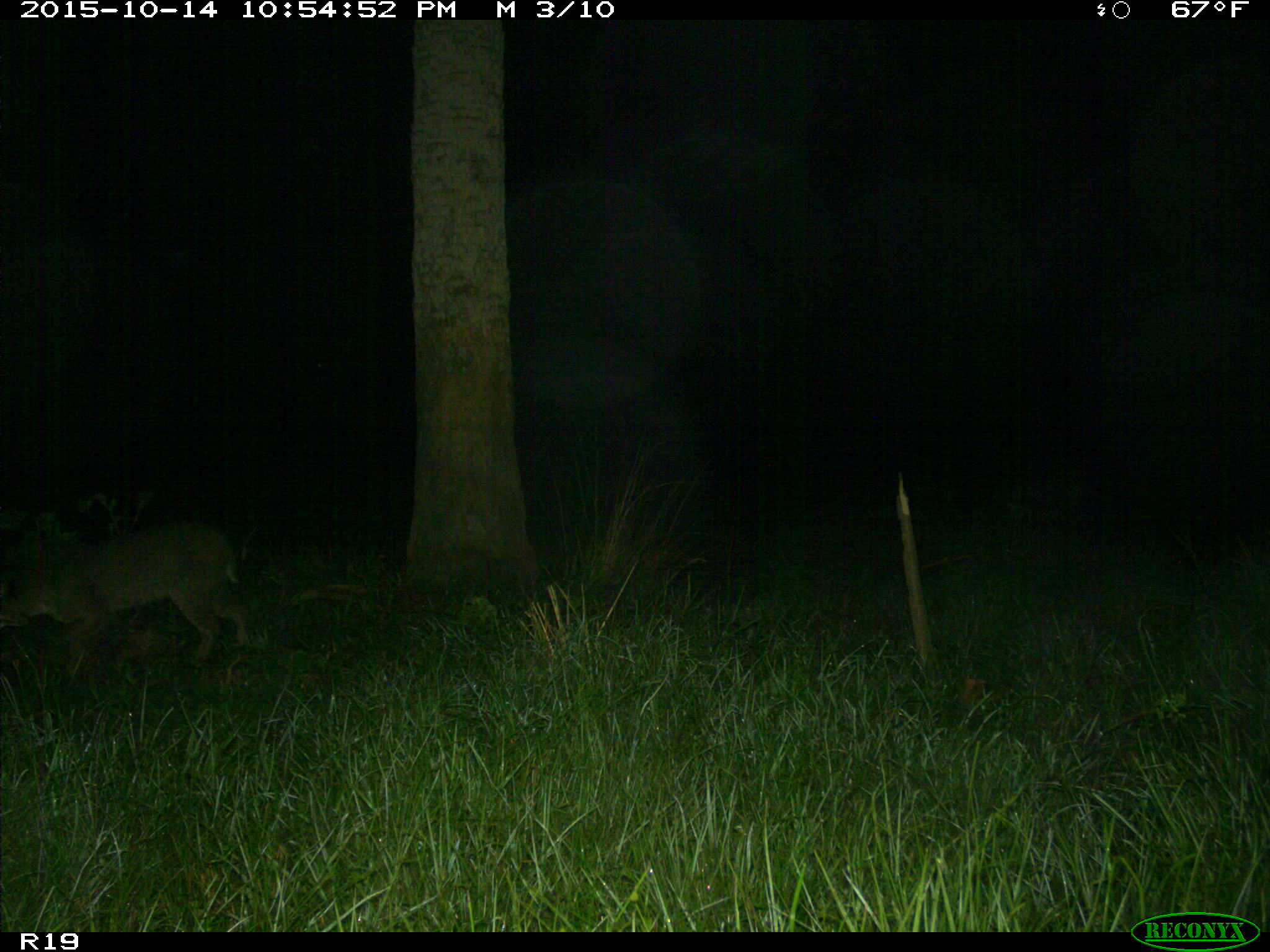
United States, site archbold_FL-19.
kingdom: Animalia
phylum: Chordata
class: Mammalia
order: Carnivora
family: Felidae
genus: Lynx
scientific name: Lynx rufus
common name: bobcat